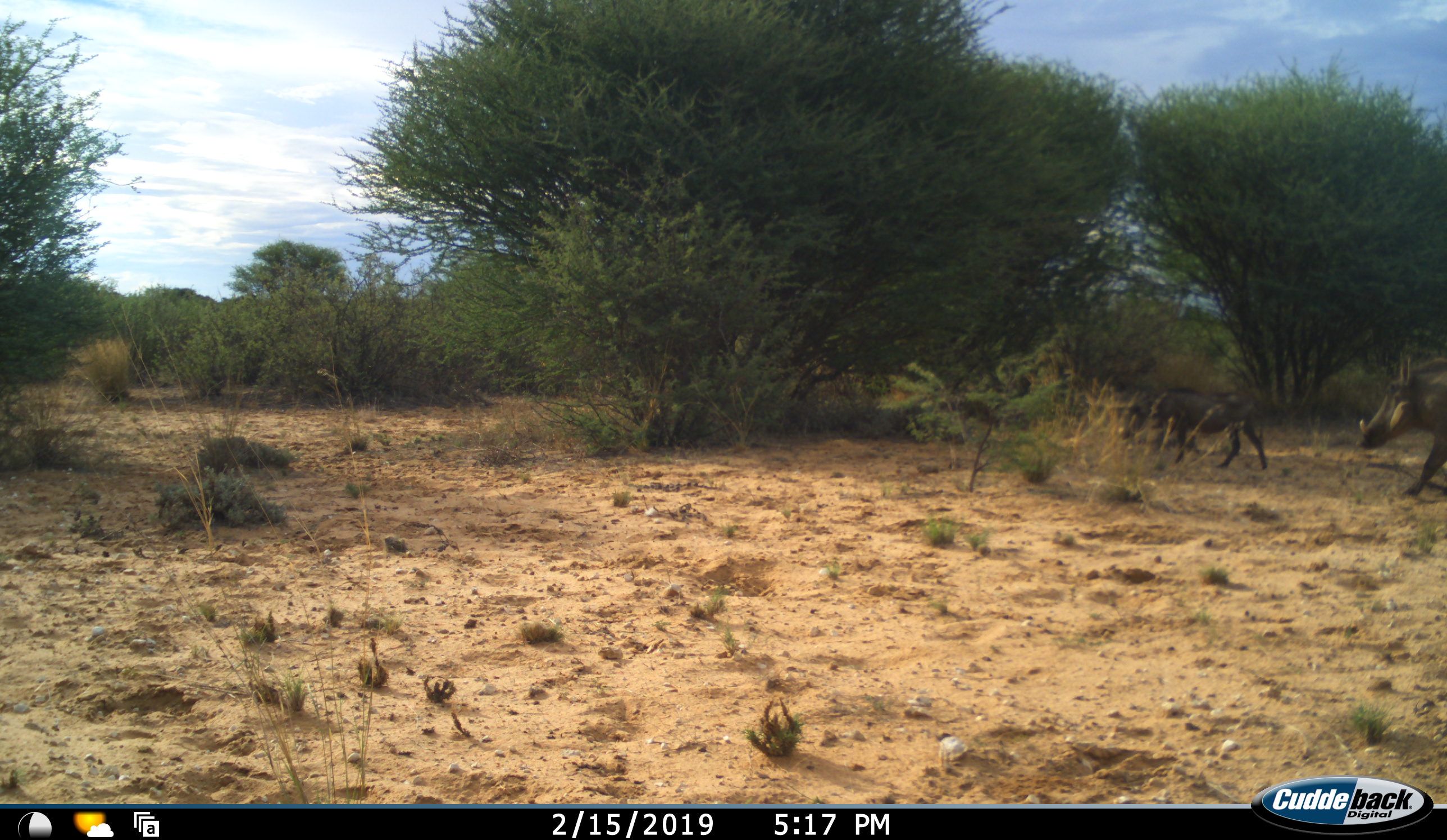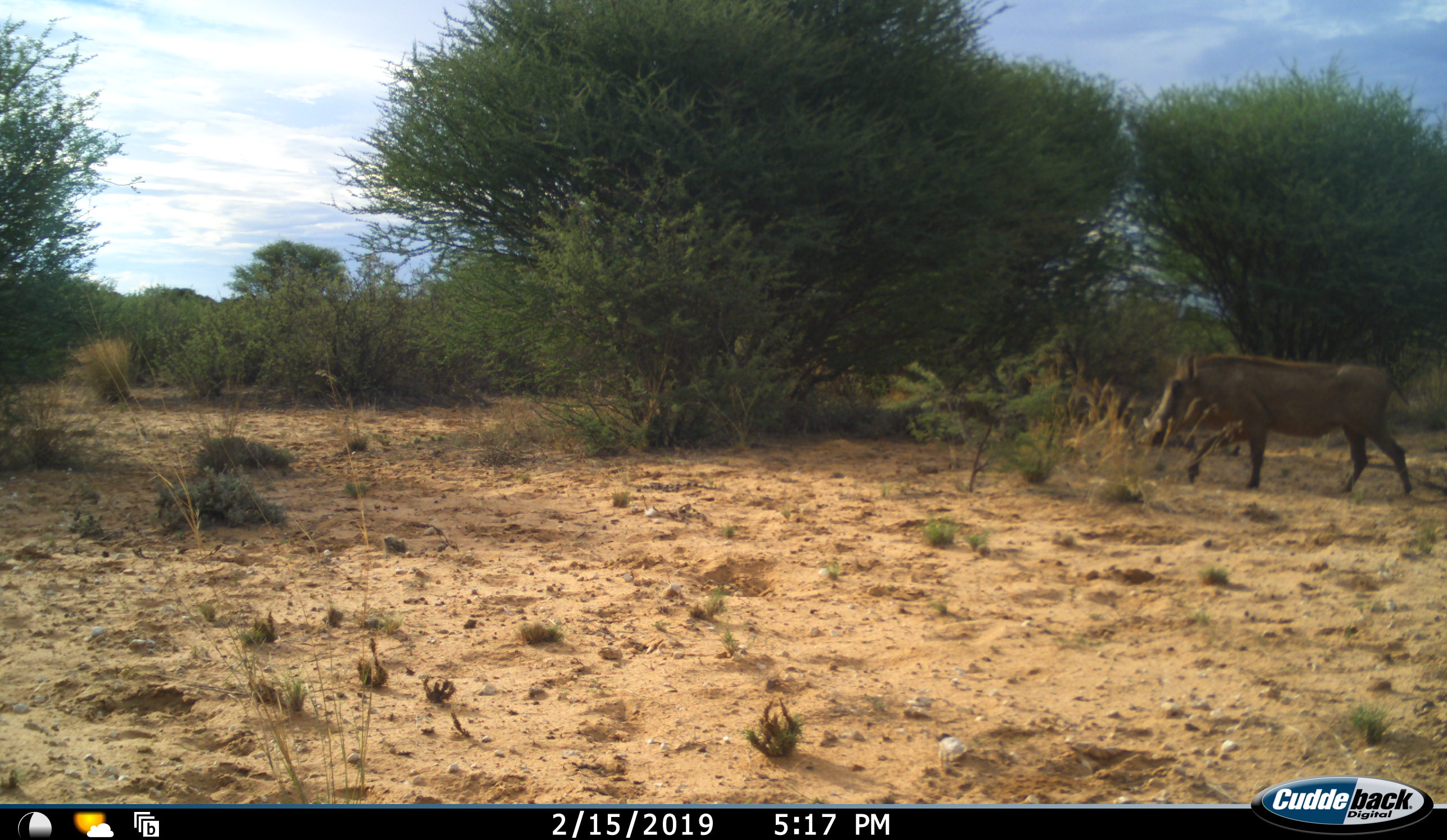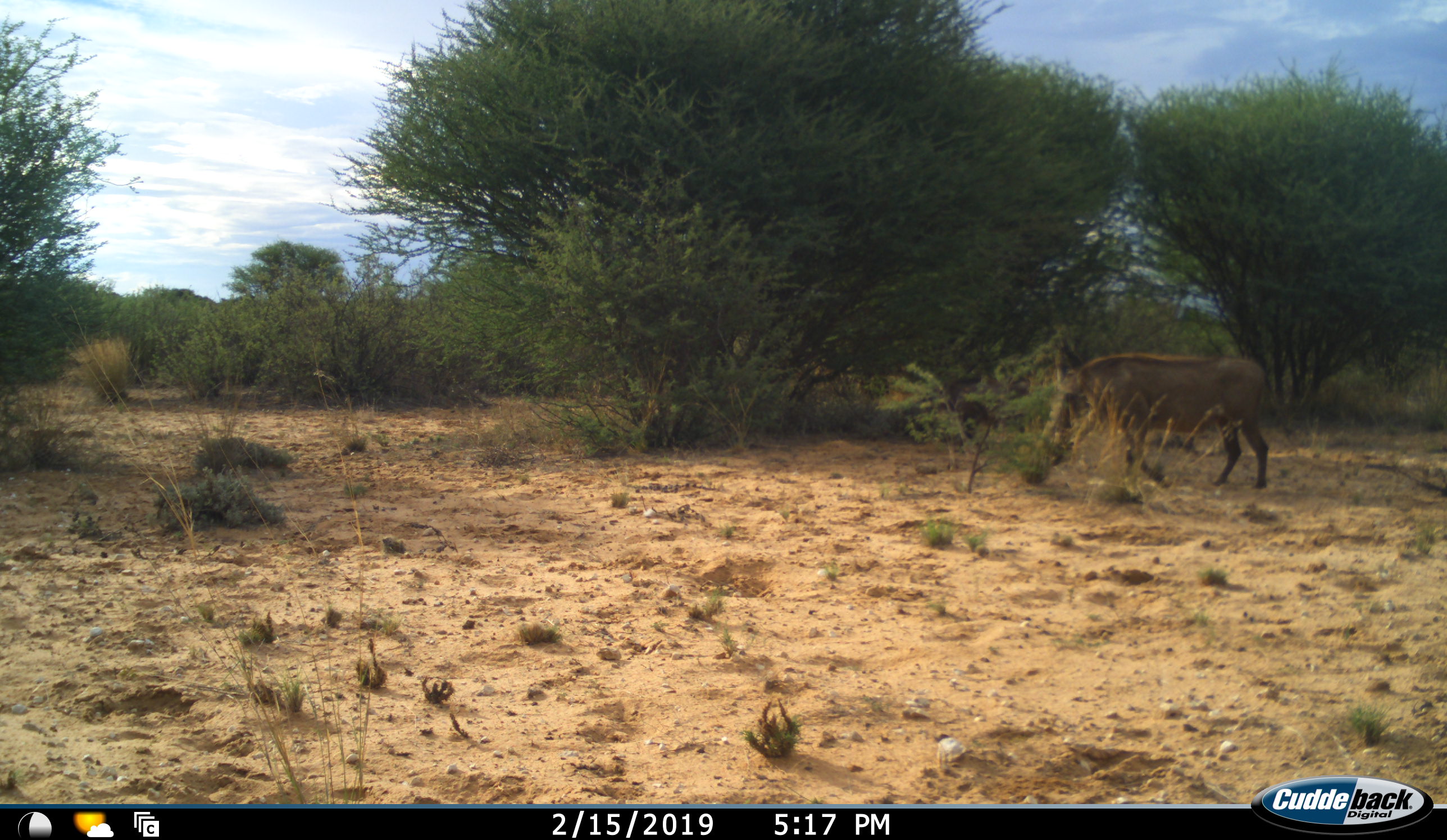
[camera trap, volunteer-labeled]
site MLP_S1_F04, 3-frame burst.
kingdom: Animalia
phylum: Chordata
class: Mammalia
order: Artiodactyla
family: Suidae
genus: Phacochoerus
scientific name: Phacochoerus africanus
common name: warthog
Warthog (Phacochoerus africanus), count 2. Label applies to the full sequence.